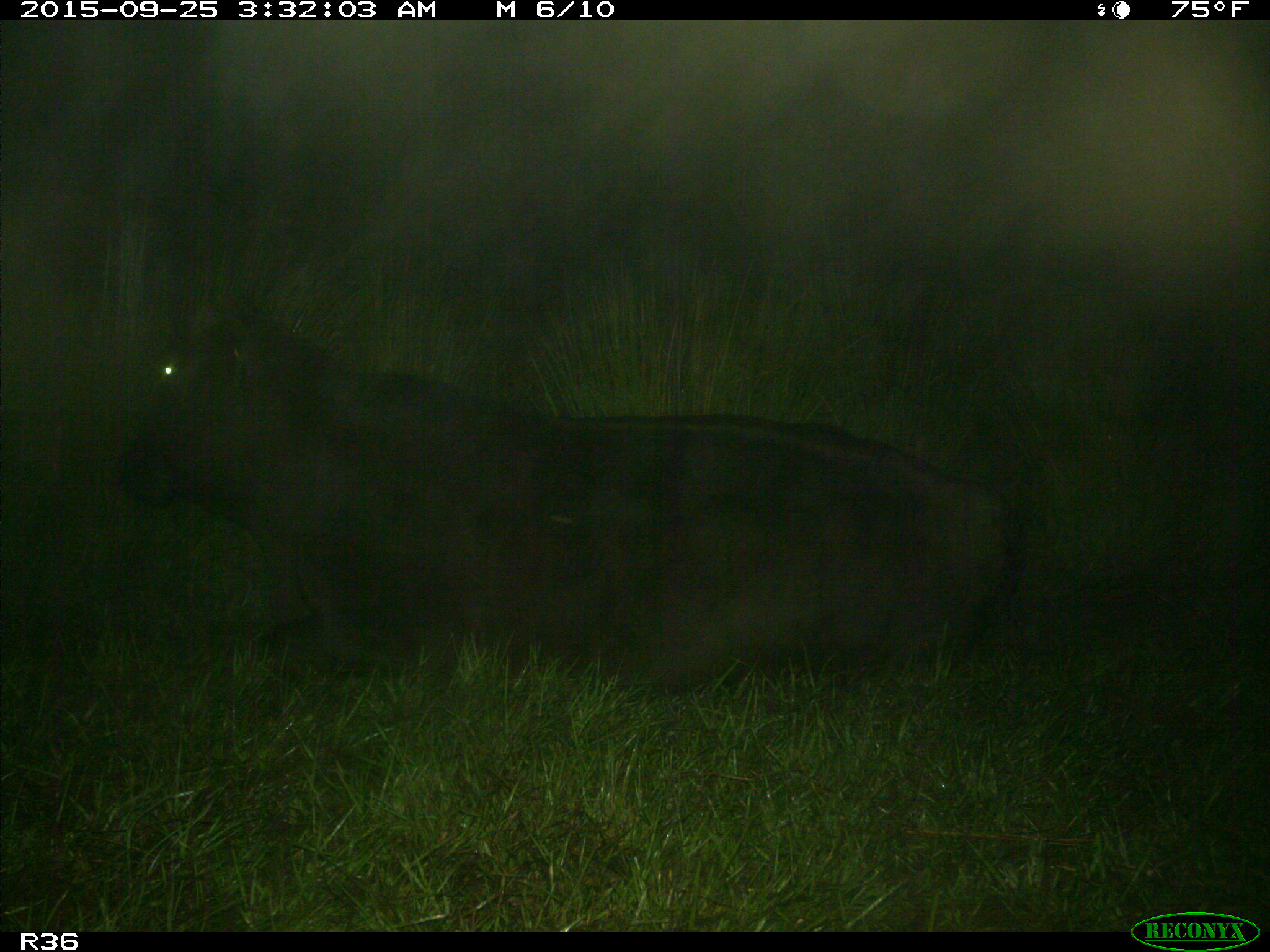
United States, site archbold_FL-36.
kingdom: Animalia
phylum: Chordata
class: Mammalia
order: Artiodactyla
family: Bovidae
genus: Bos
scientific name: Bos taurus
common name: domestic cow